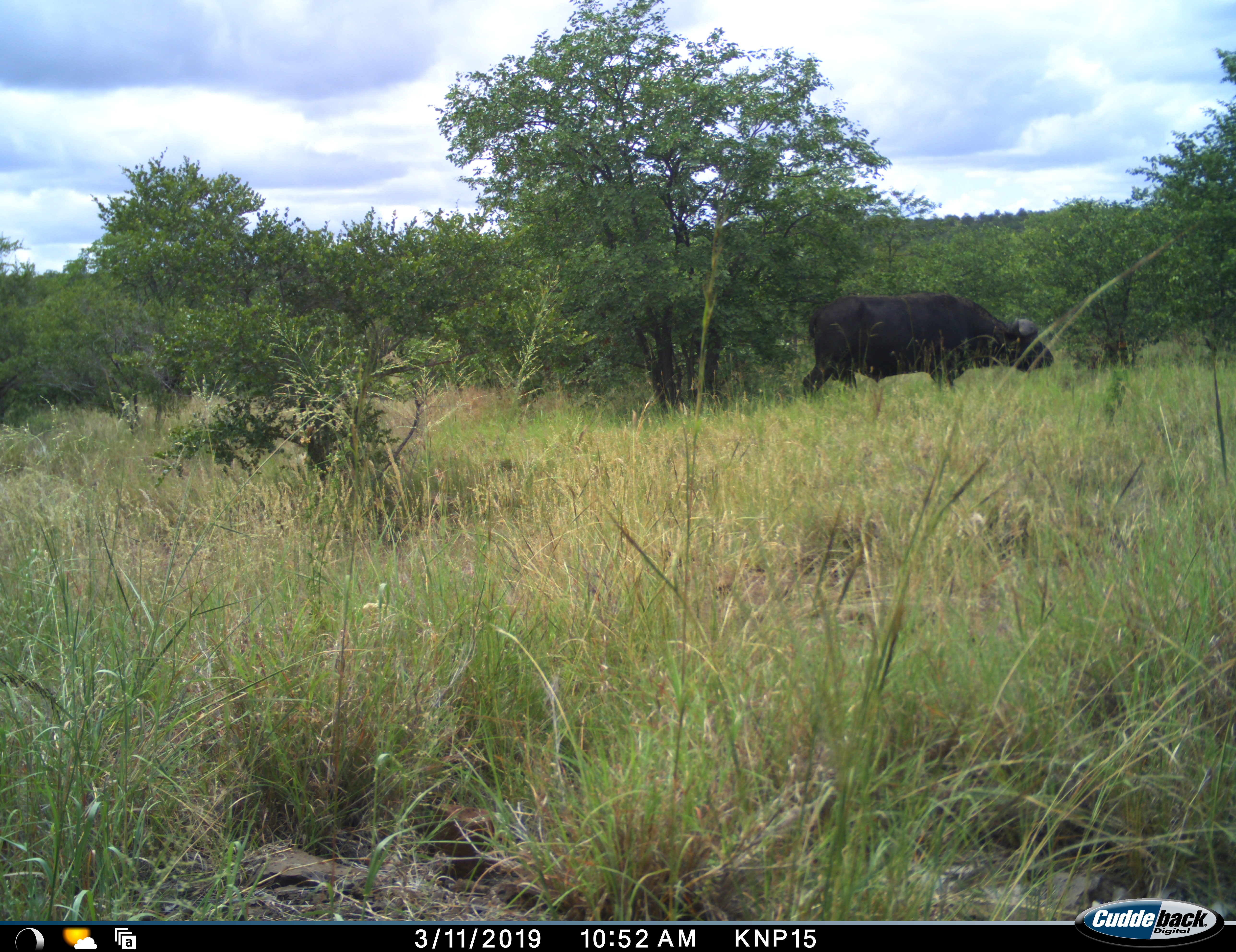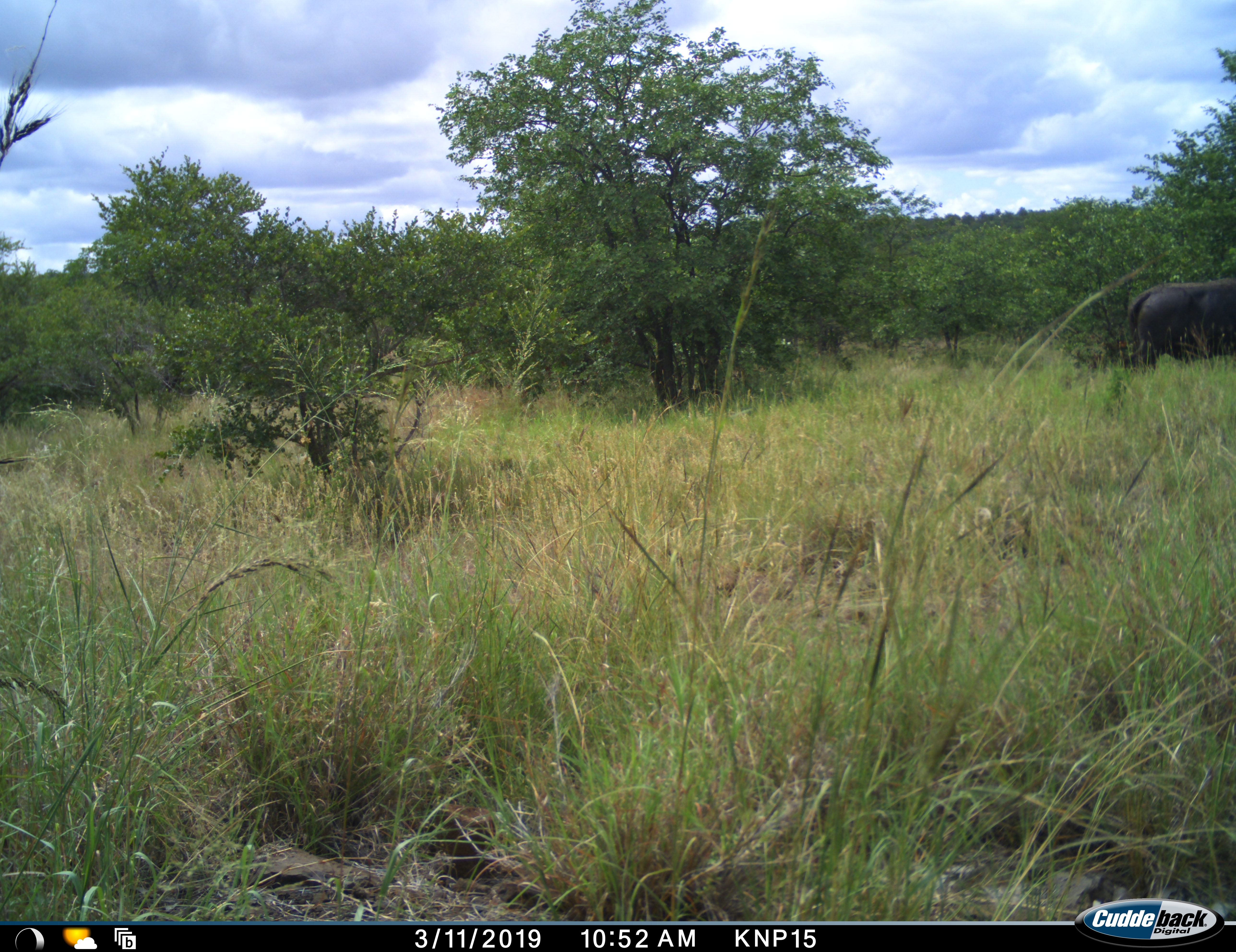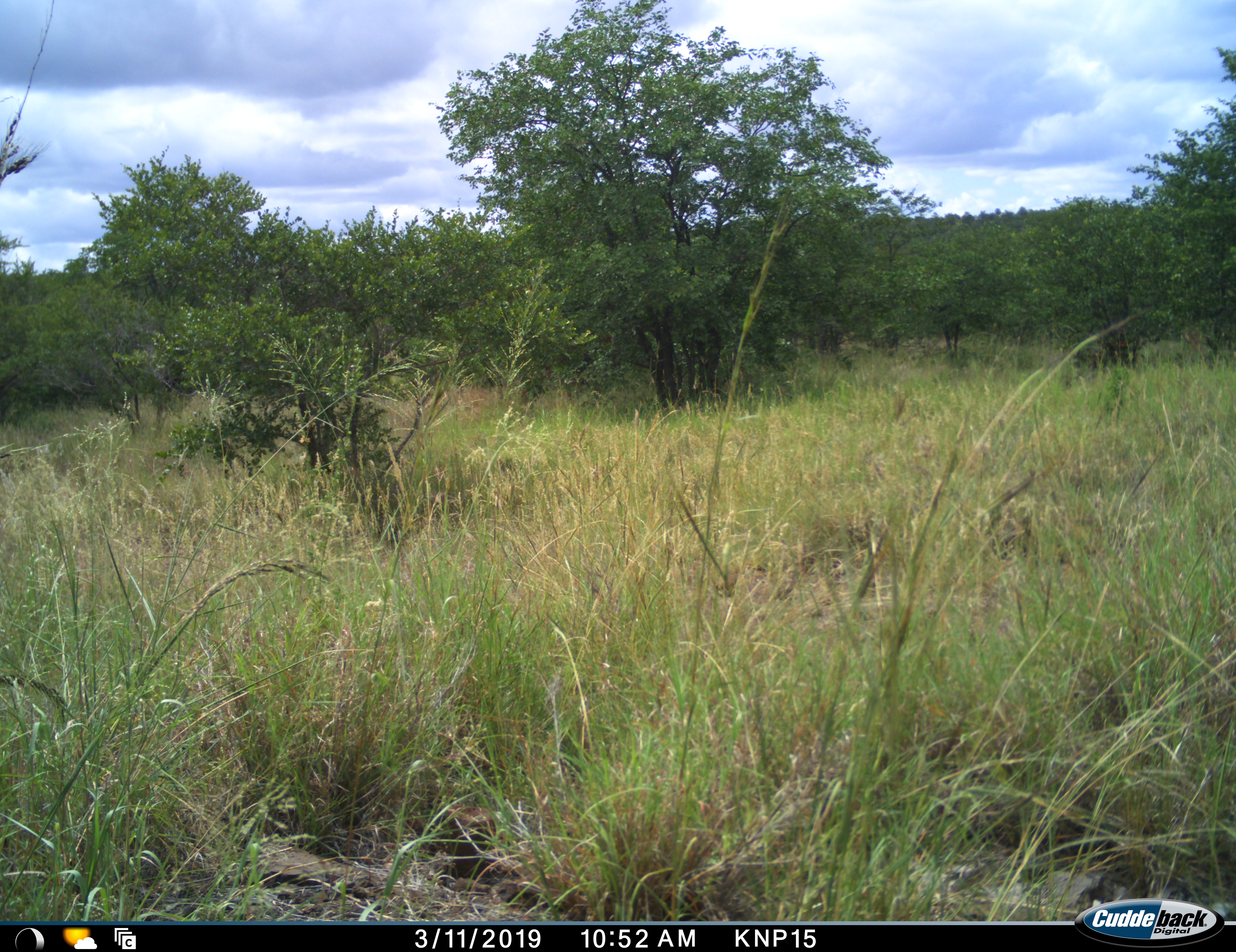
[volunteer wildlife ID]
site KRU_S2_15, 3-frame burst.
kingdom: Animalia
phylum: Chordata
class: Mammalia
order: Artiodactyla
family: Bovidae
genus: Syncerus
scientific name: Syncerus caffer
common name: african buffalo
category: buffalo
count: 1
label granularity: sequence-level